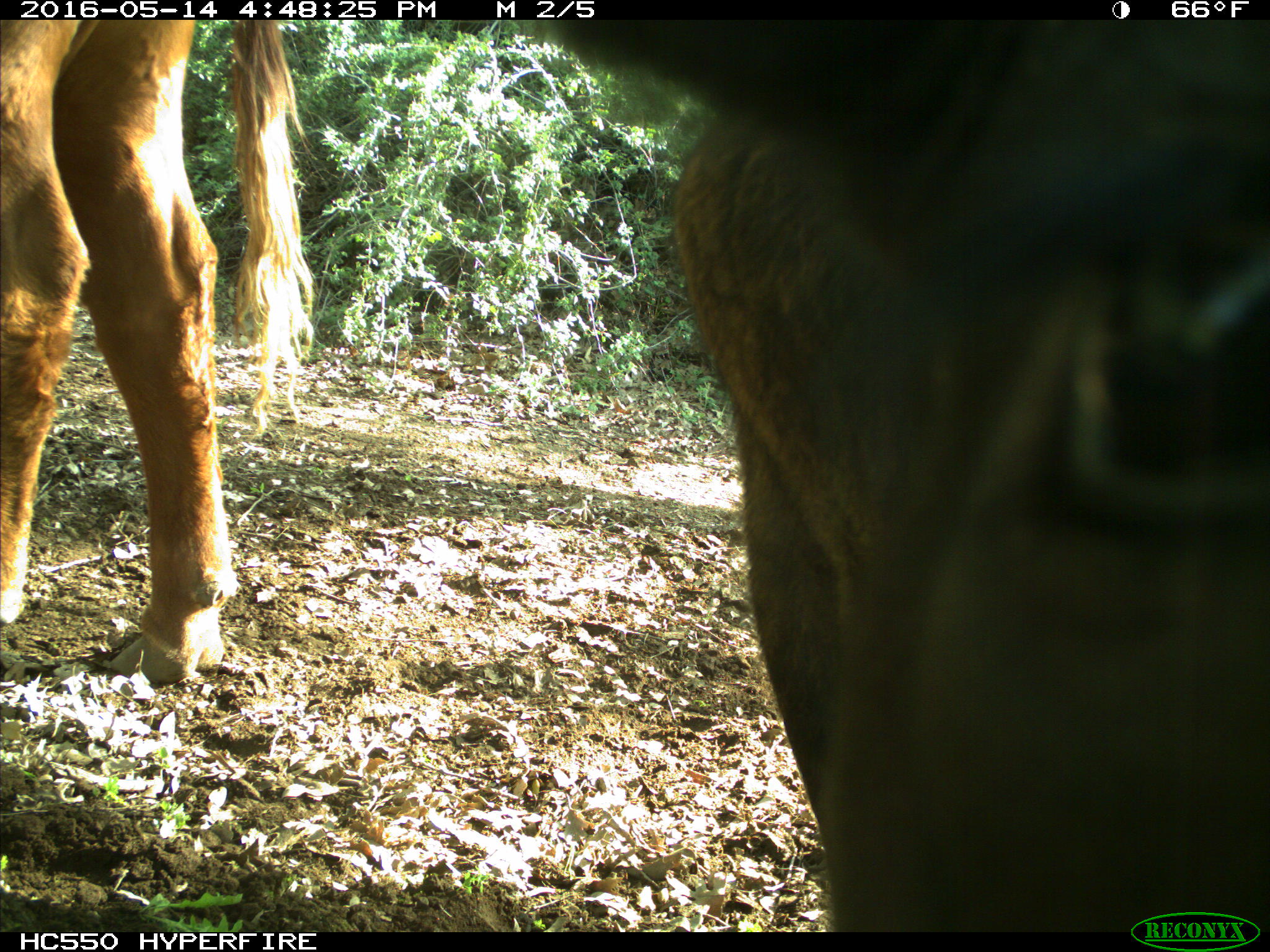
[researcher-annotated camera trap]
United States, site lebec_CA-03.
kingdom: Animalia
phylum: Chordata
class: Mammalia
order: Artiodactyla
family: Bovidae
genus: Bos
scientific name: Bos taurus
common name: domestic cow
Bos taurus (domestic cow).